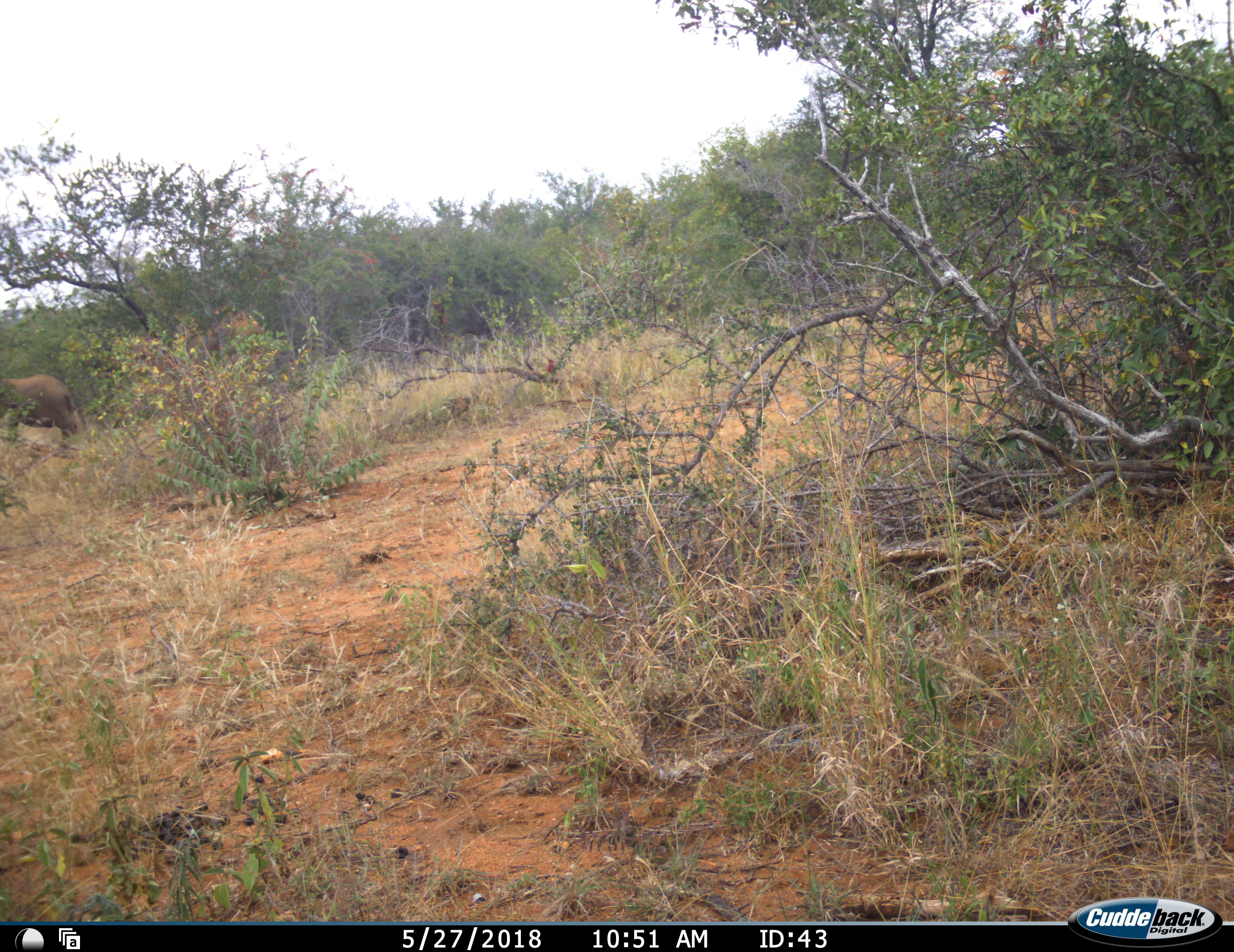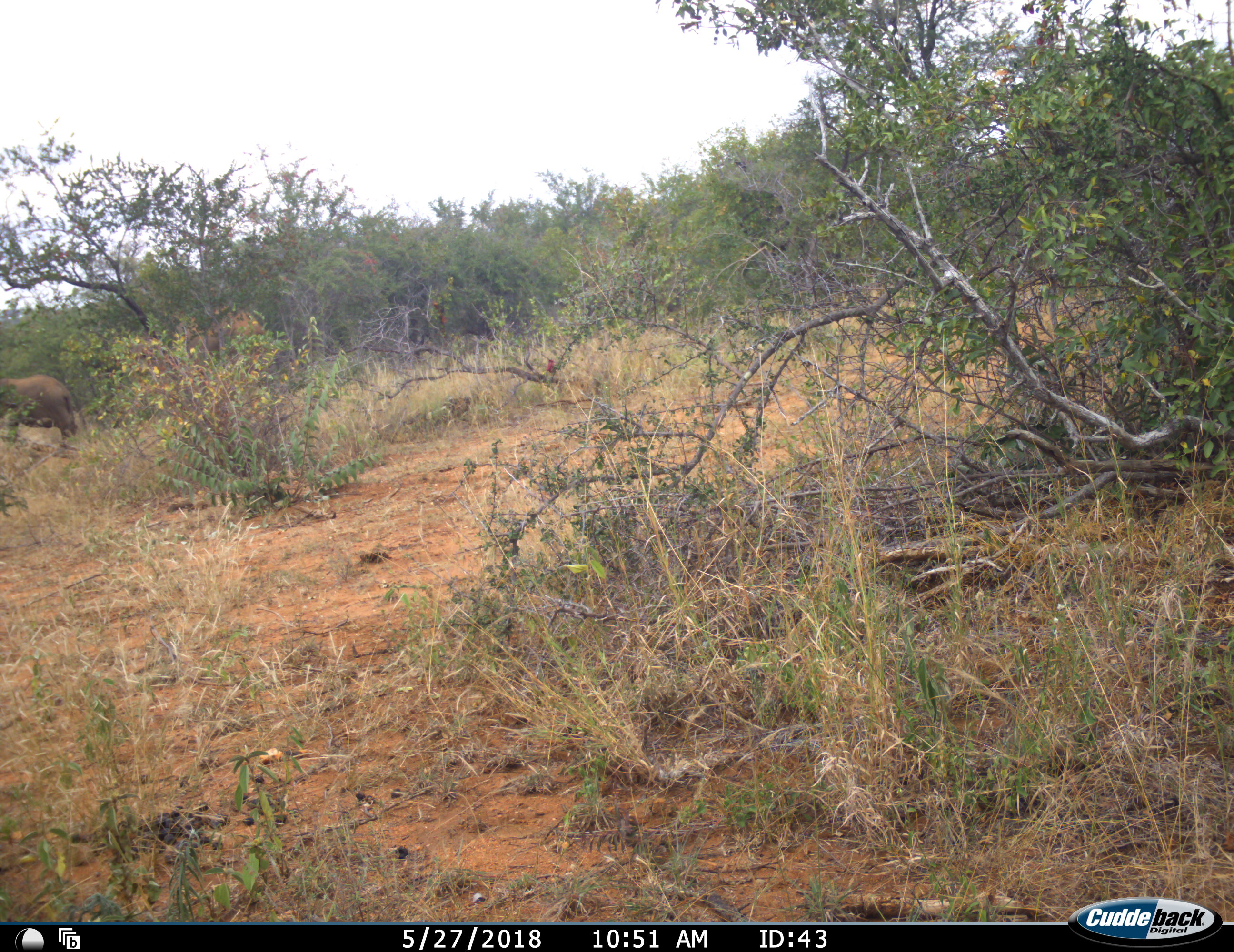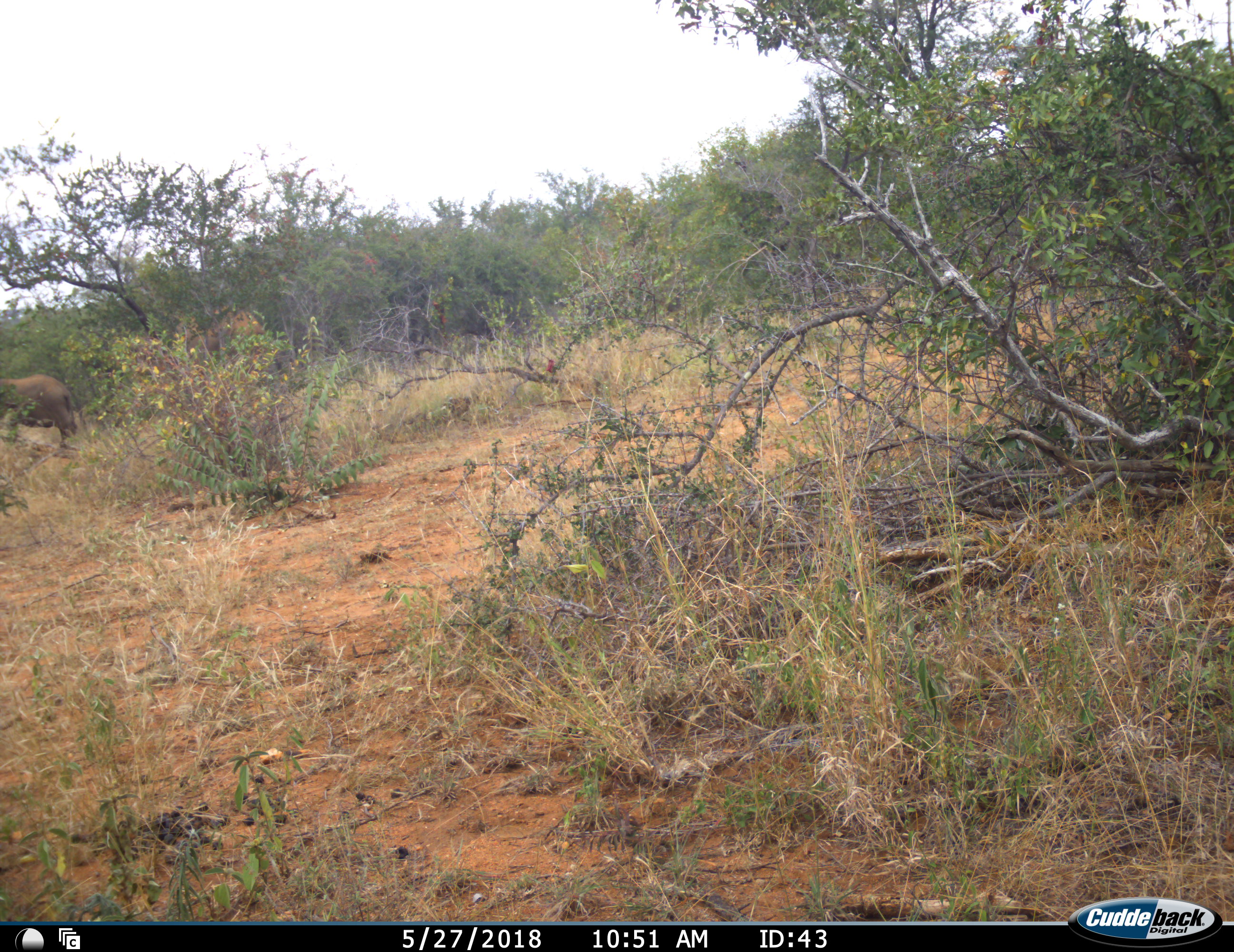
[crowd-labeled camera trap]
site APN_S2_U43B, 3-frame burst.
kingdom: Animalia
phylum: Chordata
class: Mammalia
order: Proboscidea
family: Elephantidae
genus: Loxodonta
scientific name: Loxodonta africana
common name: african bush elephant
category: elephant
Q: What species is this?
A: Elephant (african bush elephant) (Loxodonta africana).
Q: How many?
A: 1.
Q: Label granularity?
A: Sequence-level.